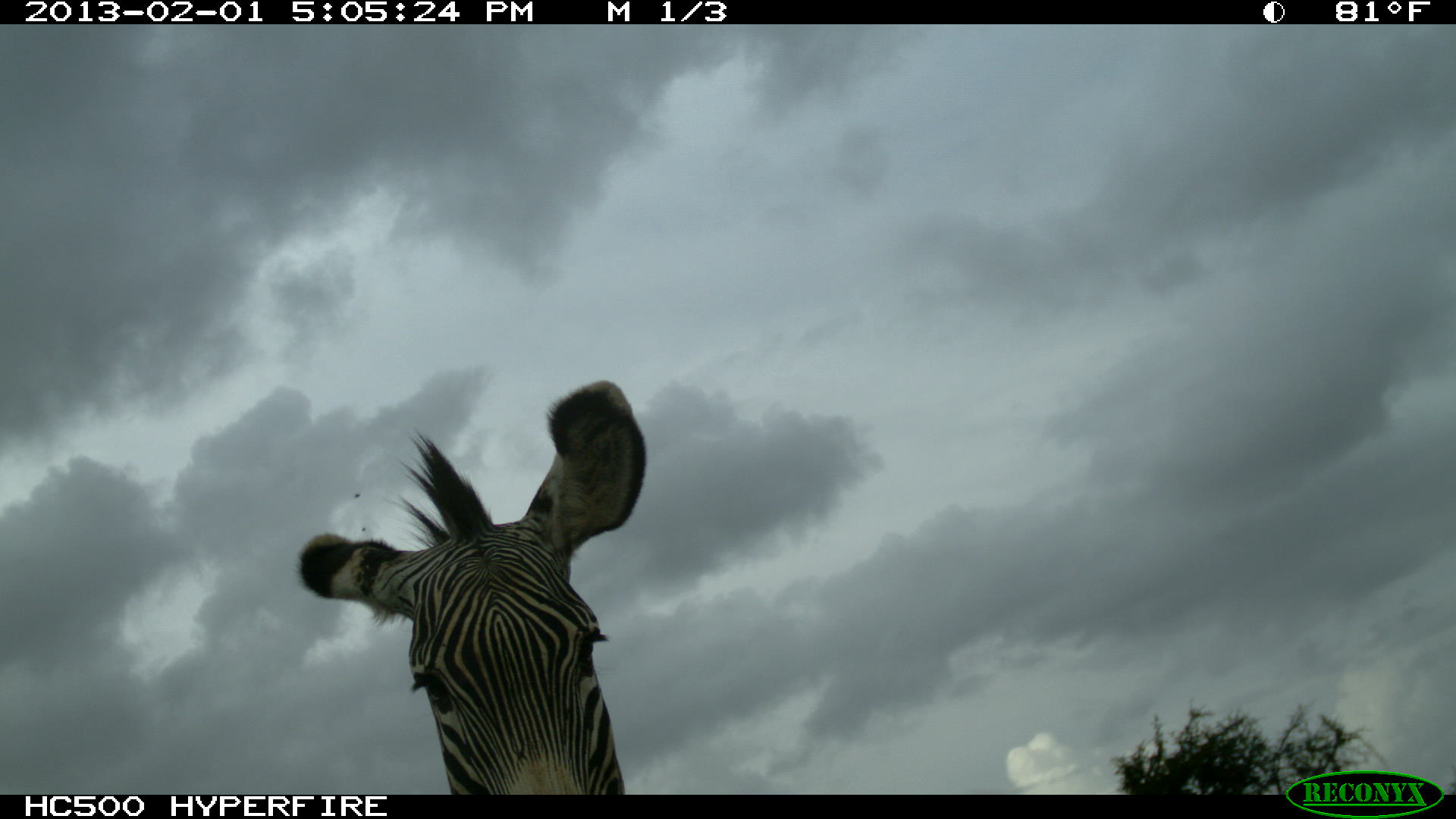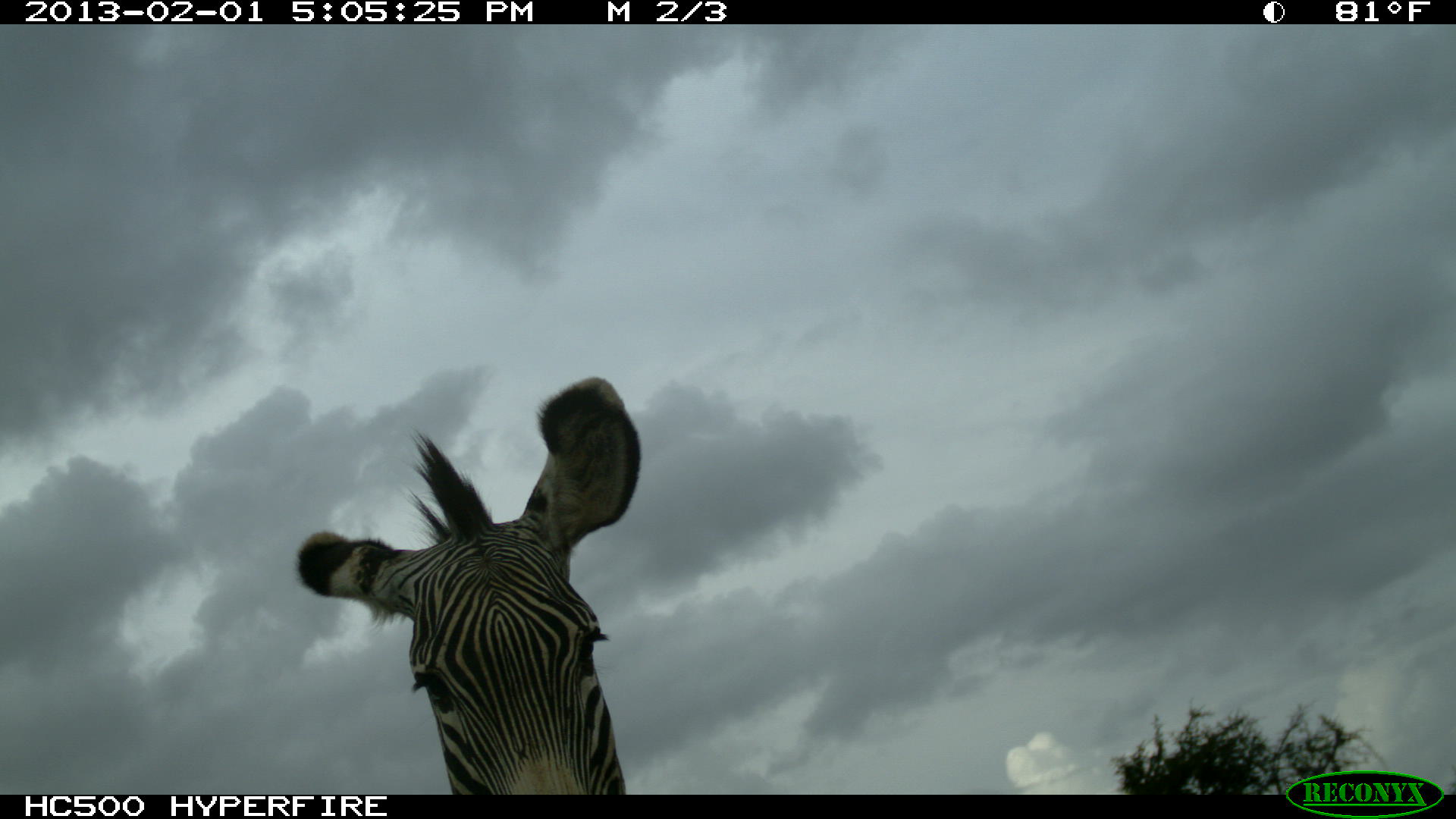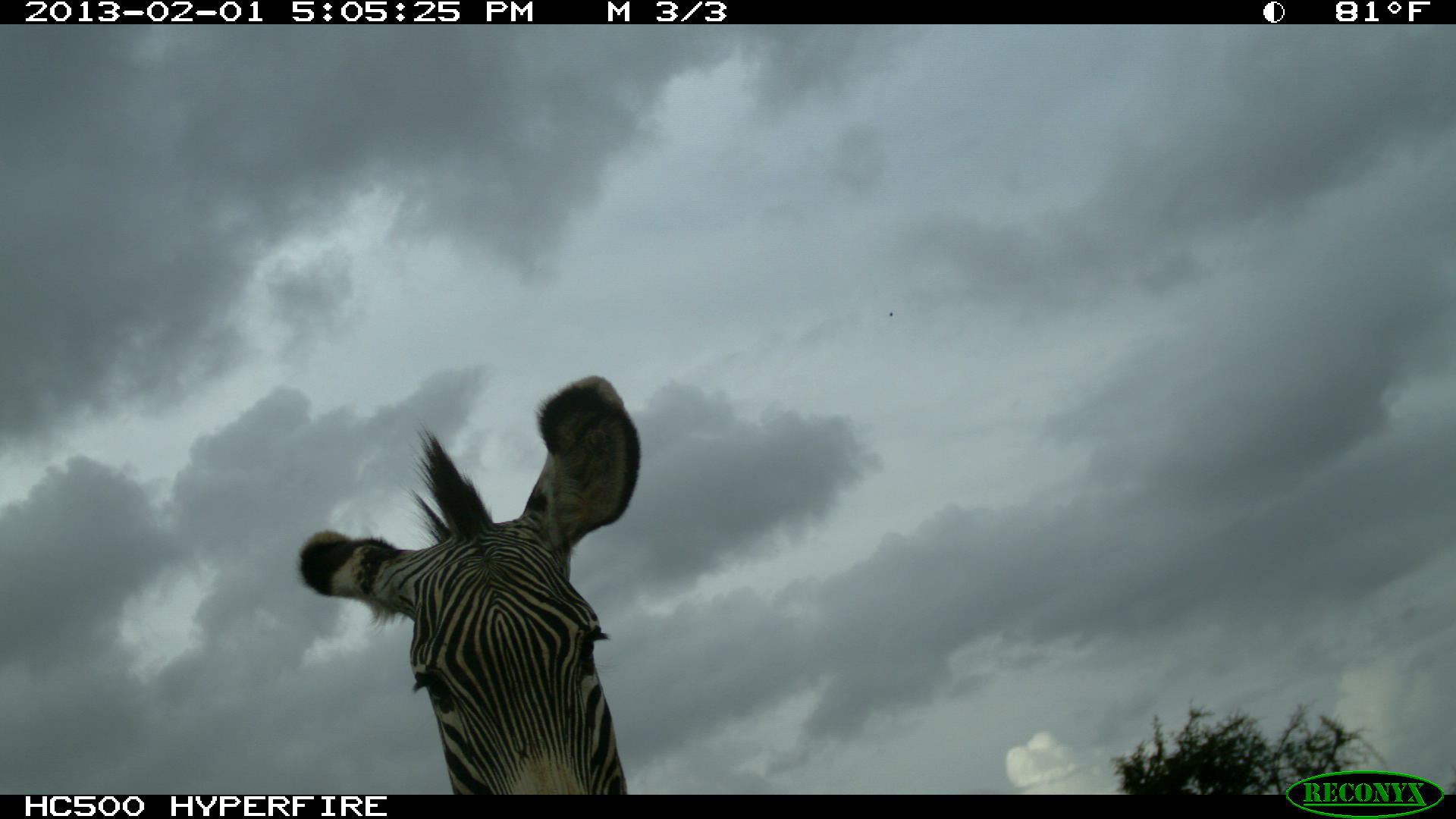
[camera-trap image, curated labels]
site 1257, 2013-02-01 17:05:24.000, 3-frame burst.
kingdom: Animalia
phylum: Chordata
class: Mammalia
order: Perissodactyla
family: Equidae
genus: Equus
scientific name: Equus grevyi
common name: grévy's zebra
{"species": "Equus grevyi (grévy's zebra)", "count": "1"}